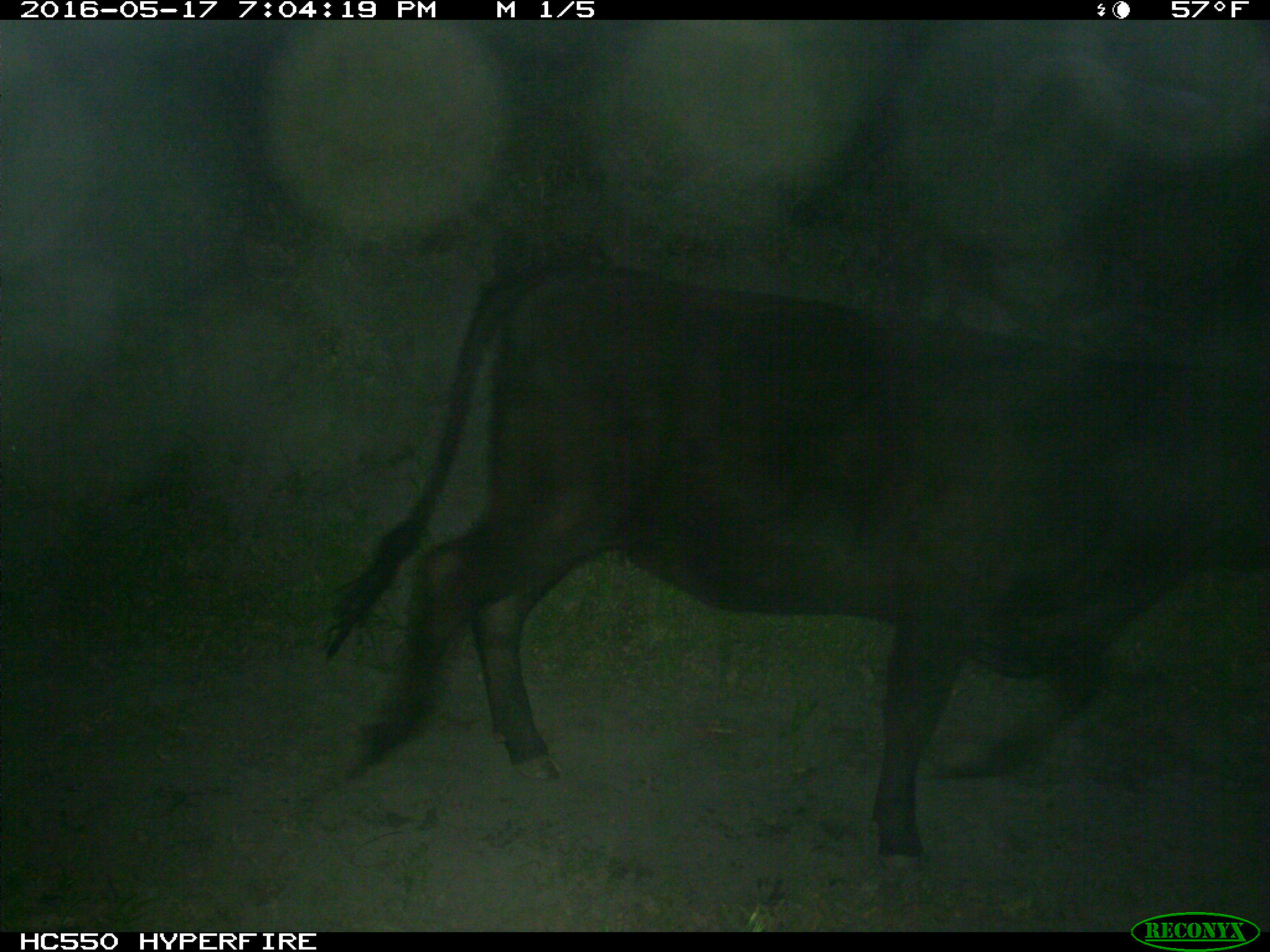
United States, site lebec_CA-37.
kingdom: Animalia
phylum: Chordata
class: Mammalia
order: Artiodactyla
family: Bovidae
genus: Bos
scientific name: Bos taurus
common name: domestic cow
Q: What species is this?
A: Bos taurus (domestic cow).